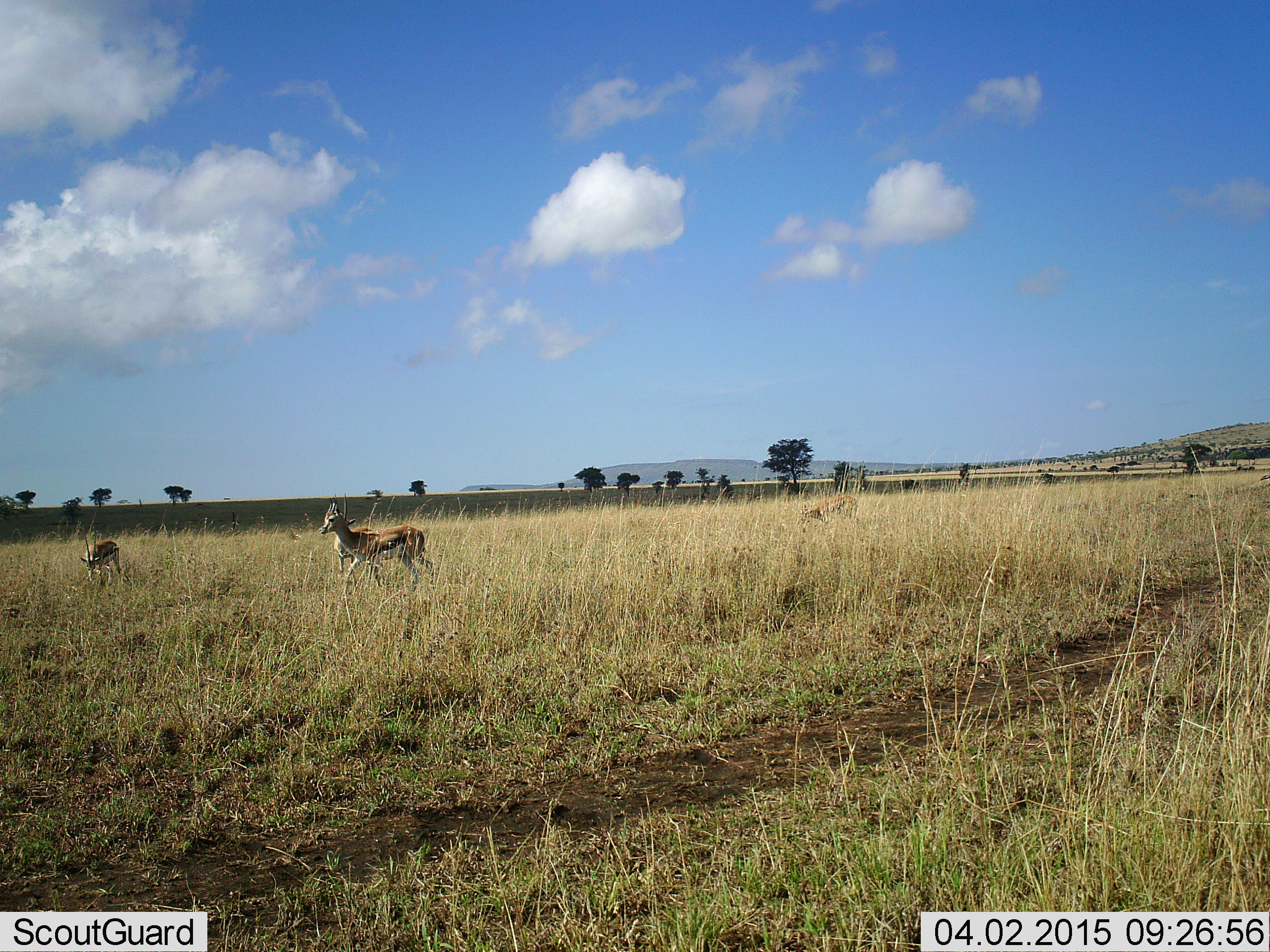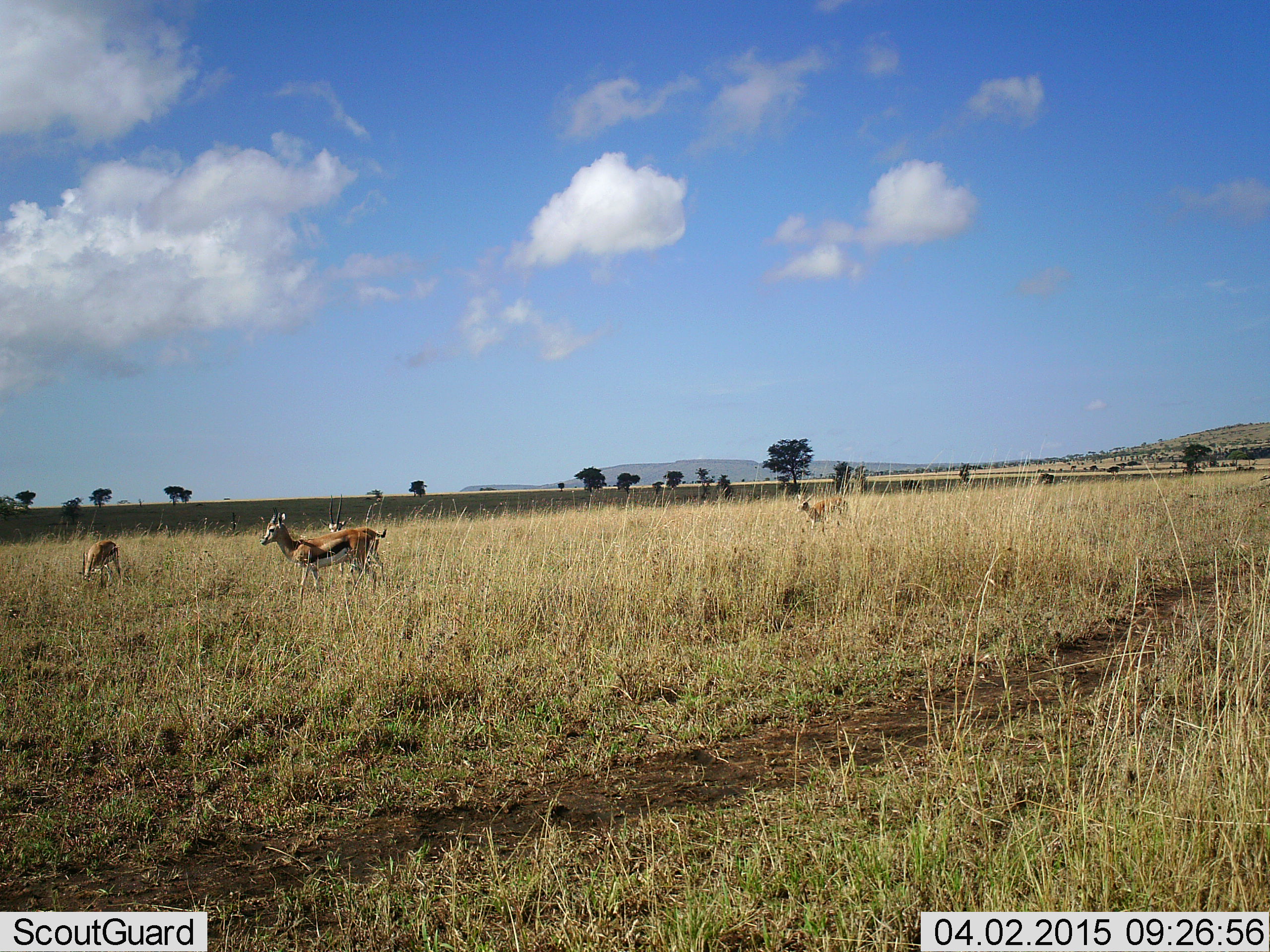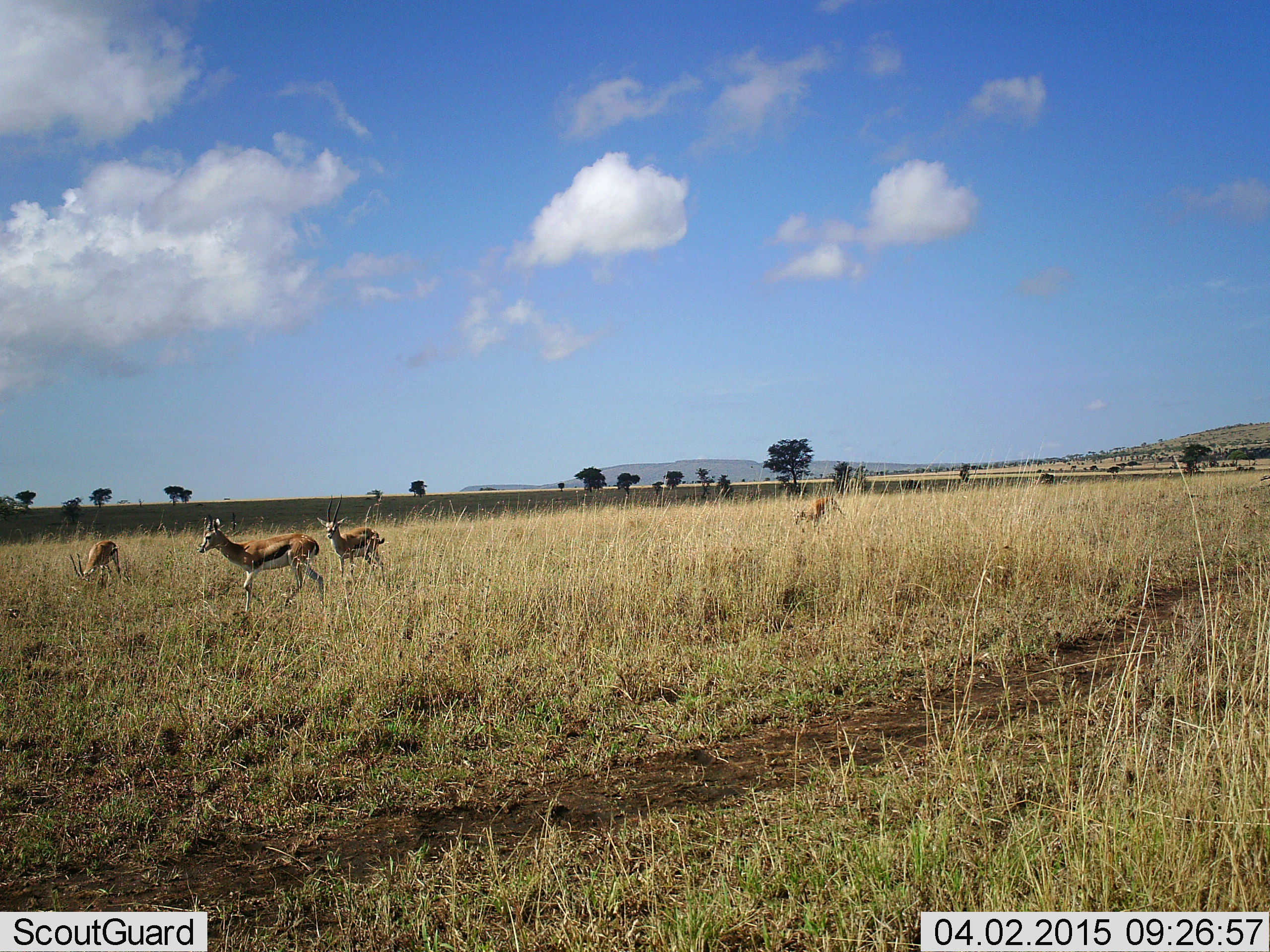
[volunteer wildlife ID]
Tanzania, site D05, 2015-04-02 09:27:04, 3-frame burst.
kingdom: Animalia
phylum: Chordata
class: Mammalia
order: Artiodactyla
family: Bovidae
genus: Eudorcas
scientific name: Eudorcas thomsonii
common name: thomson's gazelle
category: gazellethomsons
Gazellethomsons (thomson's gazelle) (Eudorcas thomsonii), count 4. Behavior (volunteer vote fractions): standing 50%, resting 0%, moving 50%, interacting 0%. Young present (vote fraction): 0%. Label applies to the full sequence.